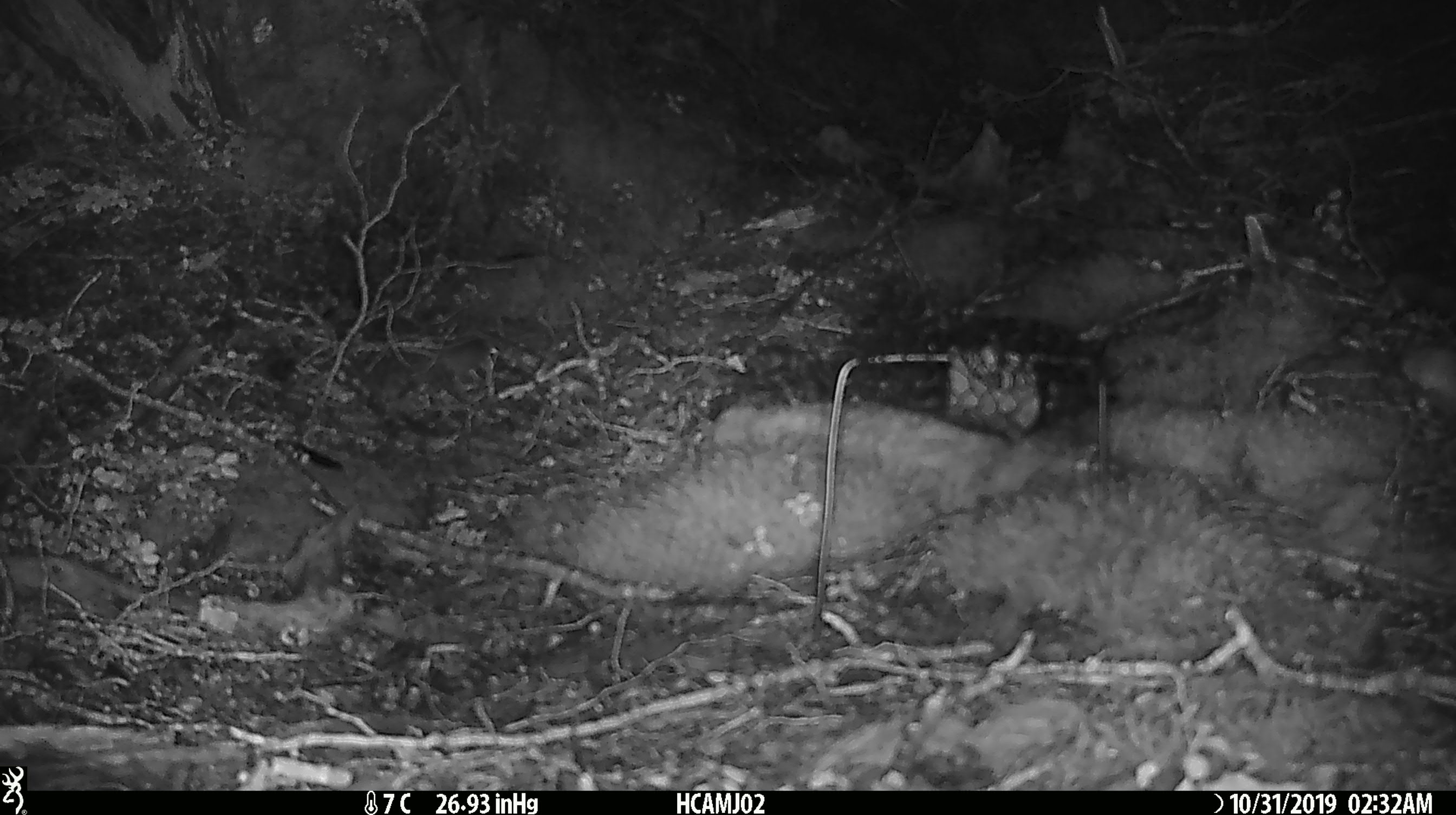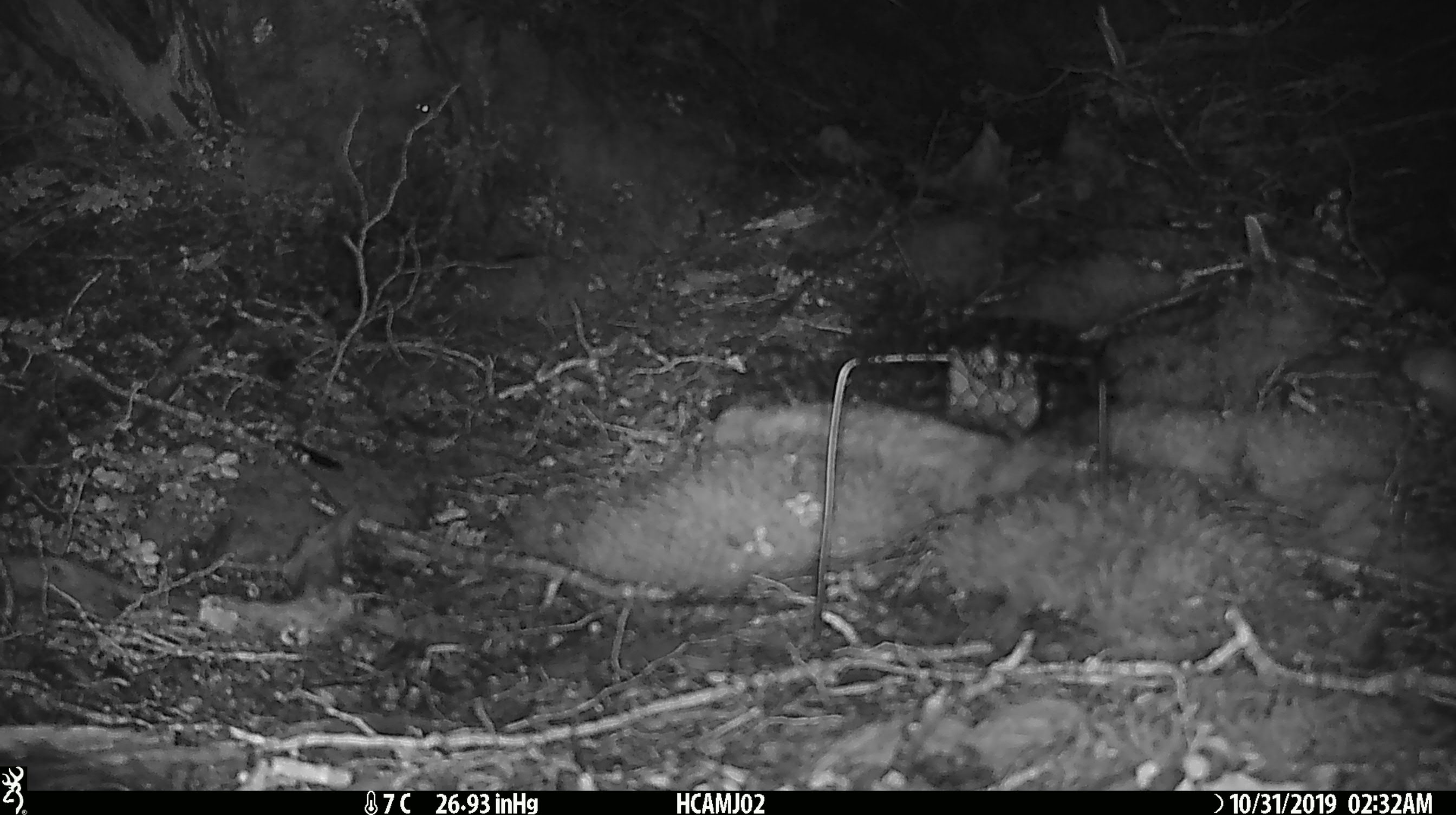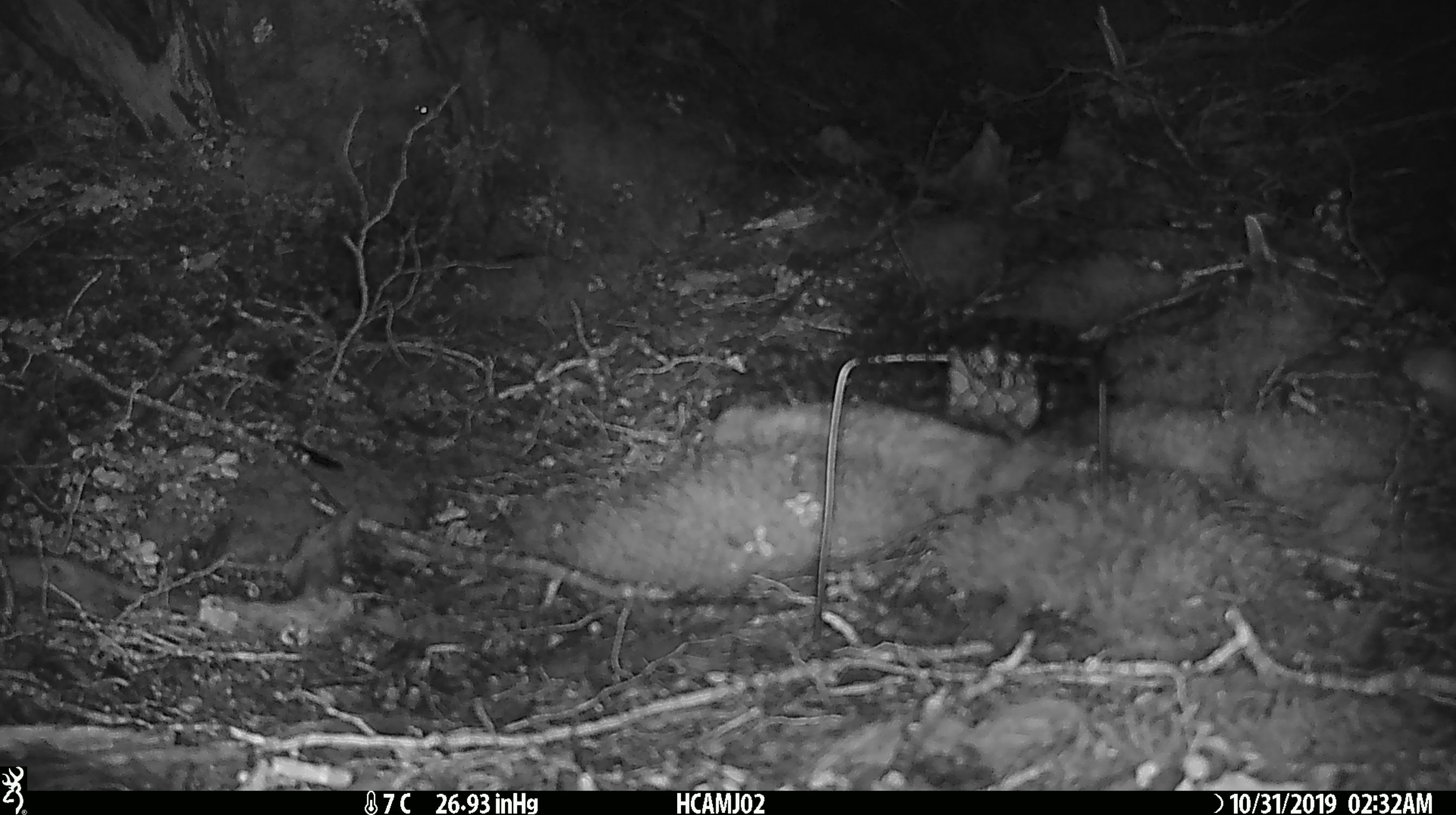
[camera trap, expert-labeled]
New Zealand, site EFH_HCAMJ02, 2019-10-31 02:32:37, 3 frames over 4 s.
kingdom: Animalia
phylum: Chordata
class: Mammalia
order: Rodentia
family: Muridae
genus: Mus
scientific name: Mus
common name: mouse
Mouse (Mus).